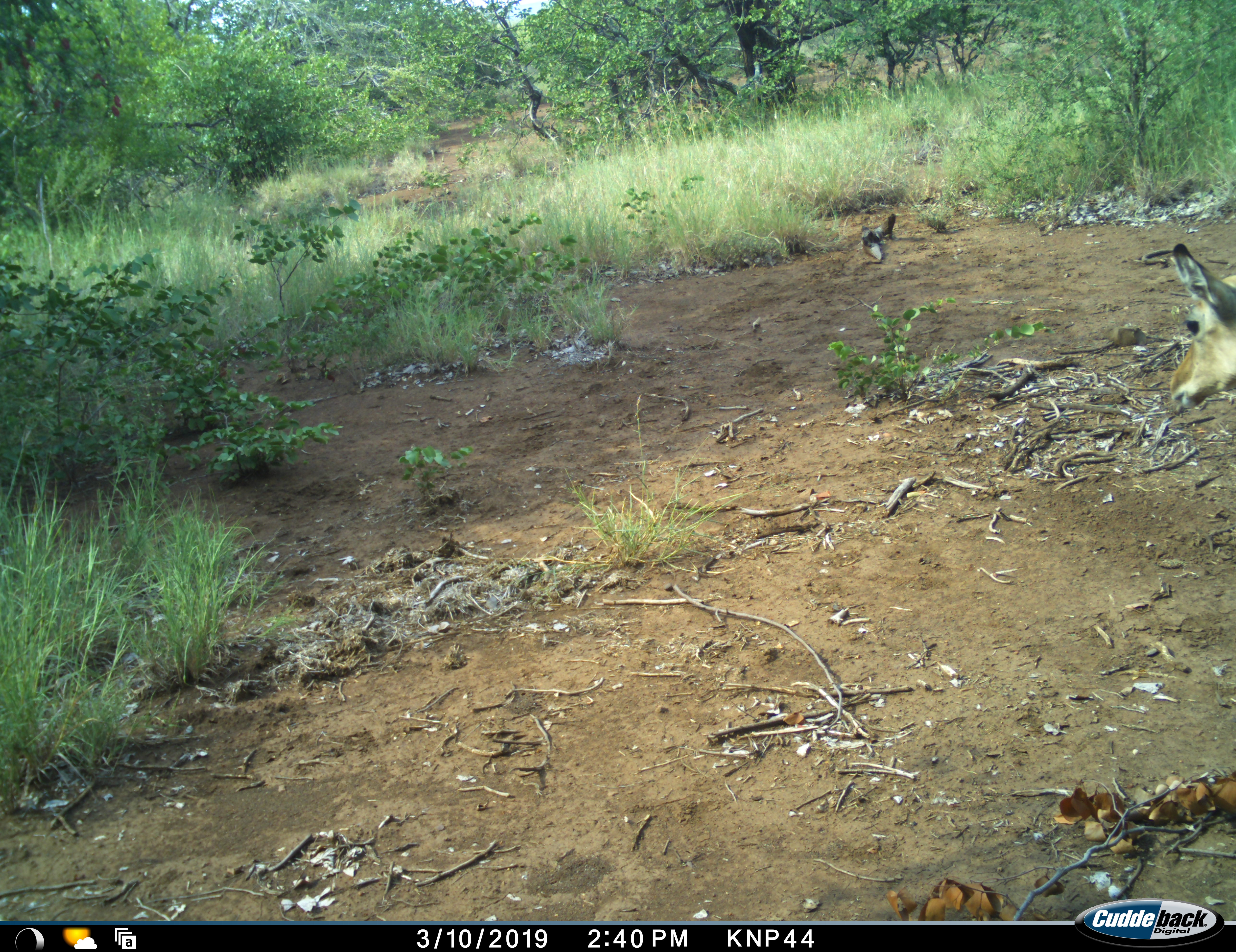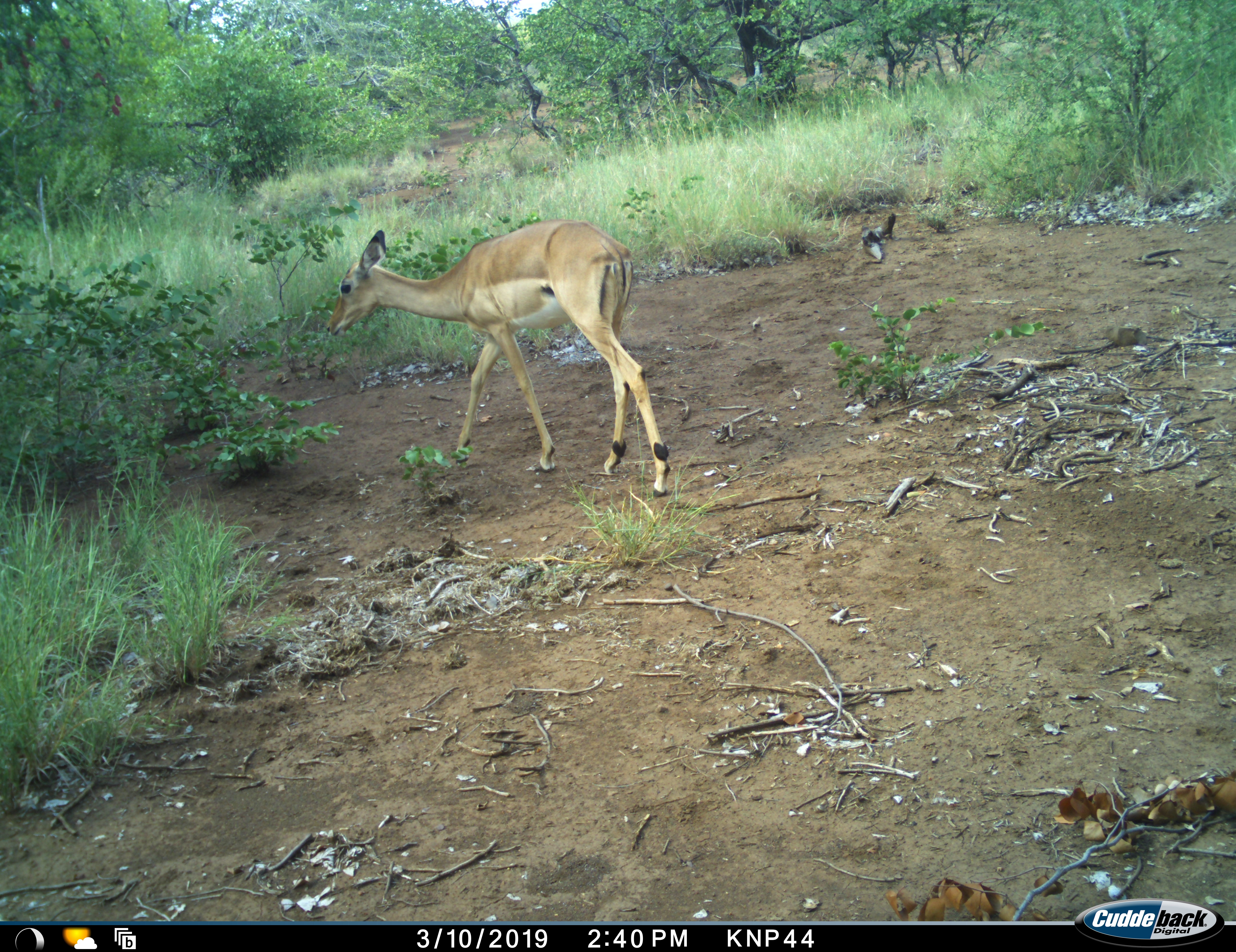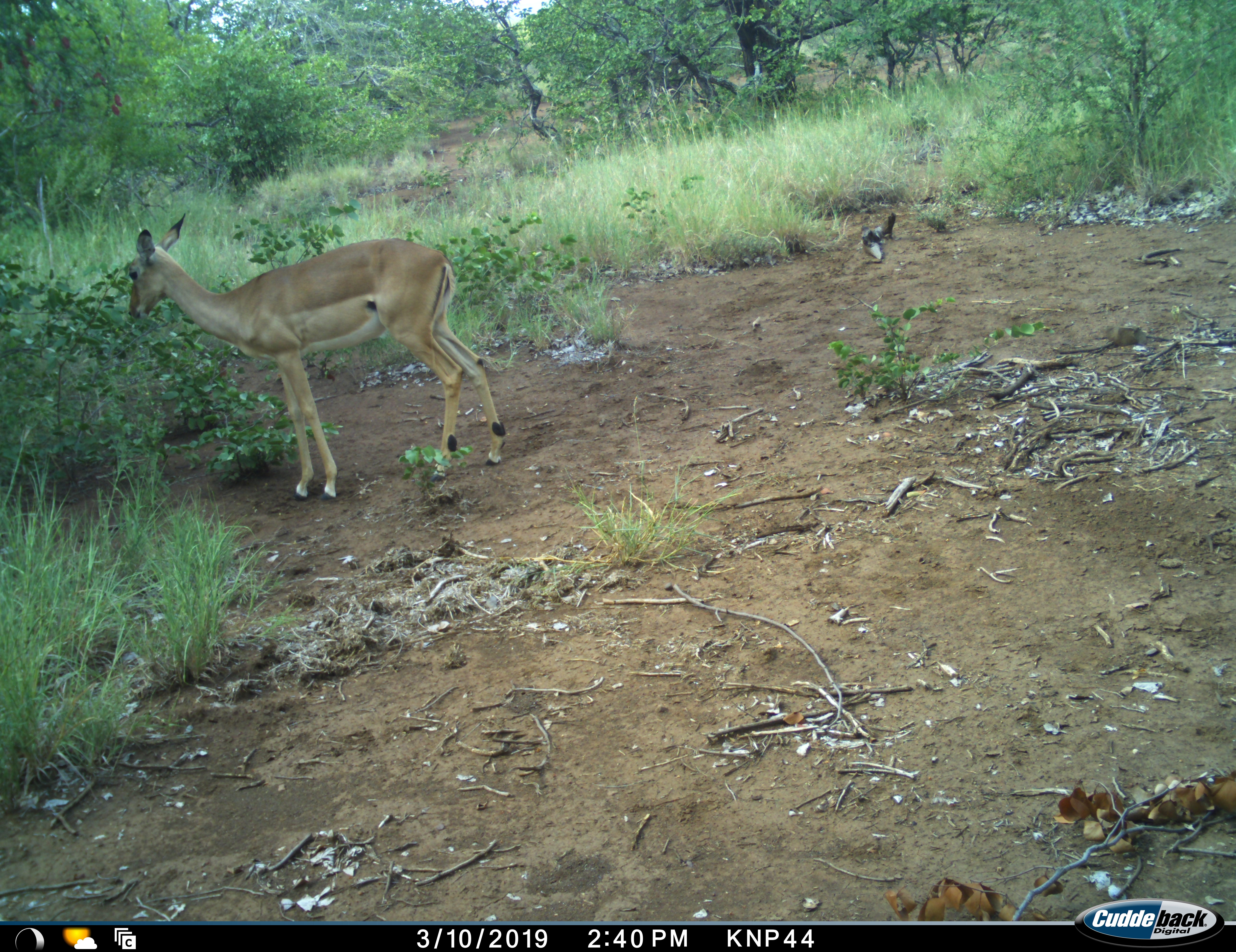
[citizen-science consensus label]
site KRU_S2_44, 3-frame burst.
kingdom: Animalia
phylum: Chordata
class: Mammalia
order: Artiodactyla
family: Bovidae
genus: Aepyceros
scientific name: Aepyceros melampus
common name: impala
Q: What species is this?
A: Impala (Aepyceros melampus).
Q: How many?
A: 1.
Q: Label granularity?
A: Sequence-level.